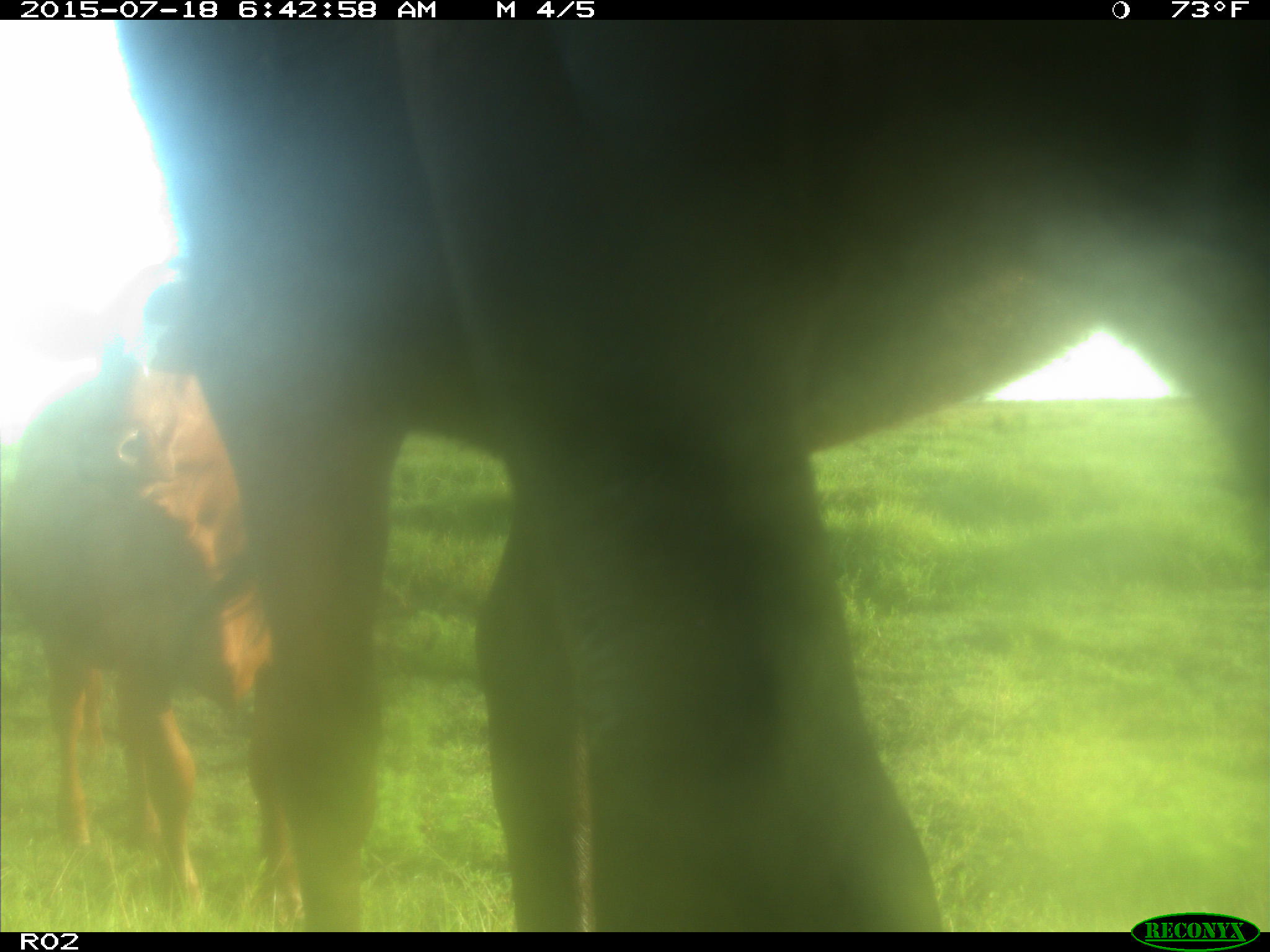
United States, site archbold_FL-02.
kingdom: Animalia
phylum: Chordata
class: Mammalia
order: Artiodactyla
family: Bovidae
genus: Bos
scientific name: Bos taurus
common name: domestic cow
Bos taurus (domestic cow).